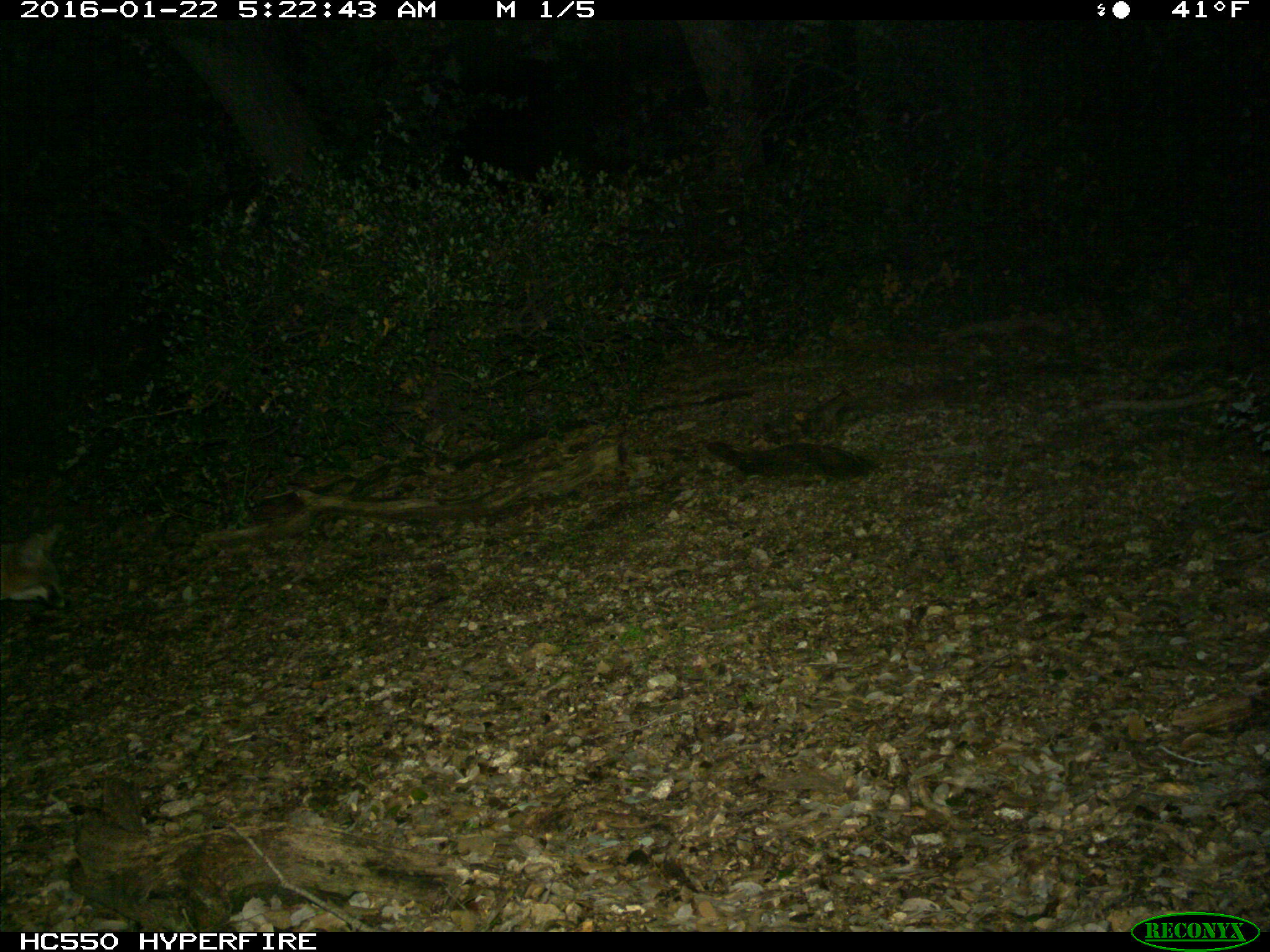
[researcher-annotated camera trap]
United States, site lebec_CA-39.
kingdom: Animalia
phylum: Chordata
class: Mammalia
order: Carnivora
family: Canidae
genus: Urocyon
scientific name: Urocyon cinereoargenteus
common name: gray fox